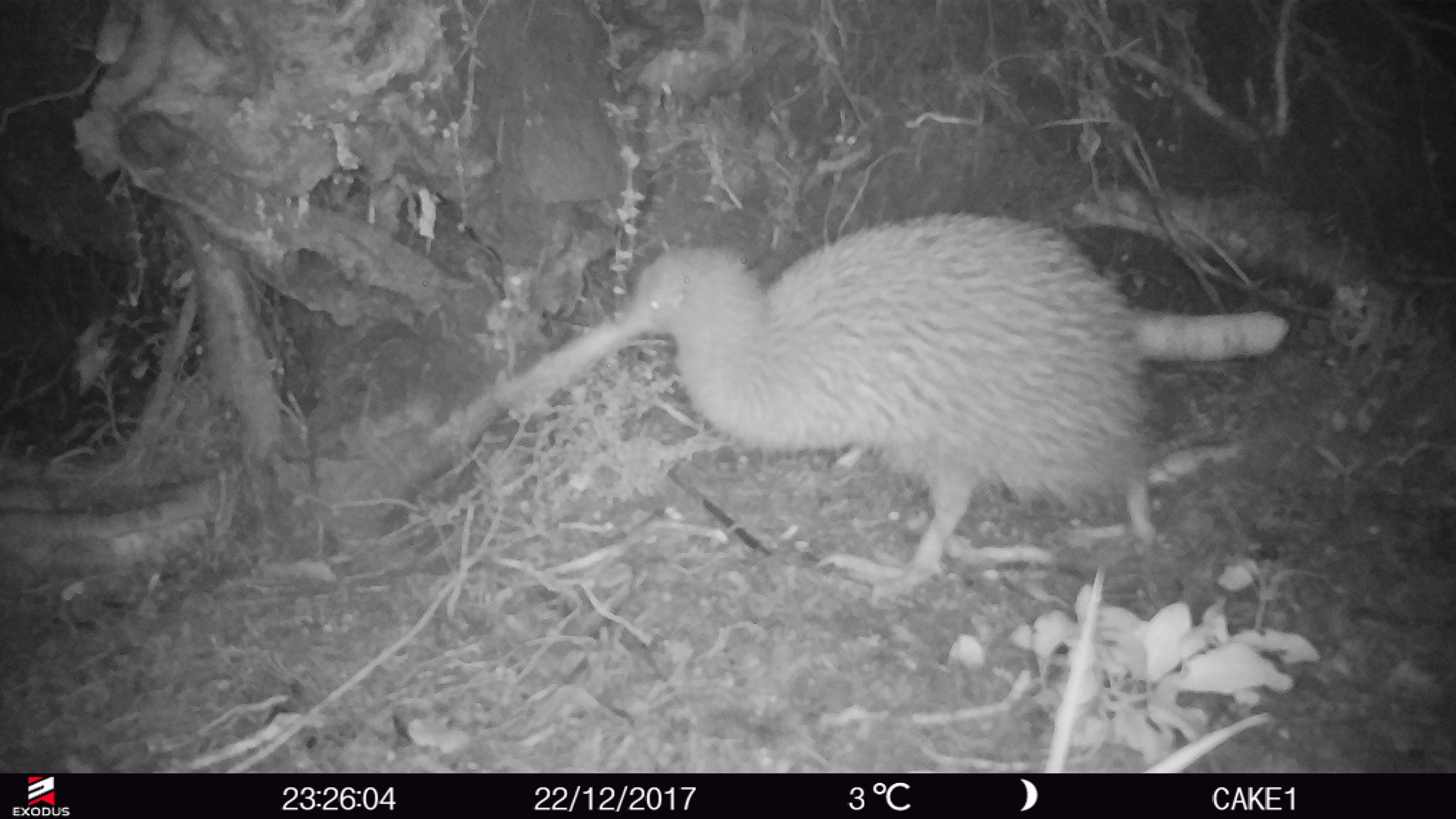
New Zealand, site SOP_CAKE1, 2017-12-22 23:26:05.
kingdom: Animalia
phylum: Chordata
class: Aves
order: Apterygiformes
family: Apterygidae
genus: Apteryx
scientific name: Apteryx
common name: kiwi